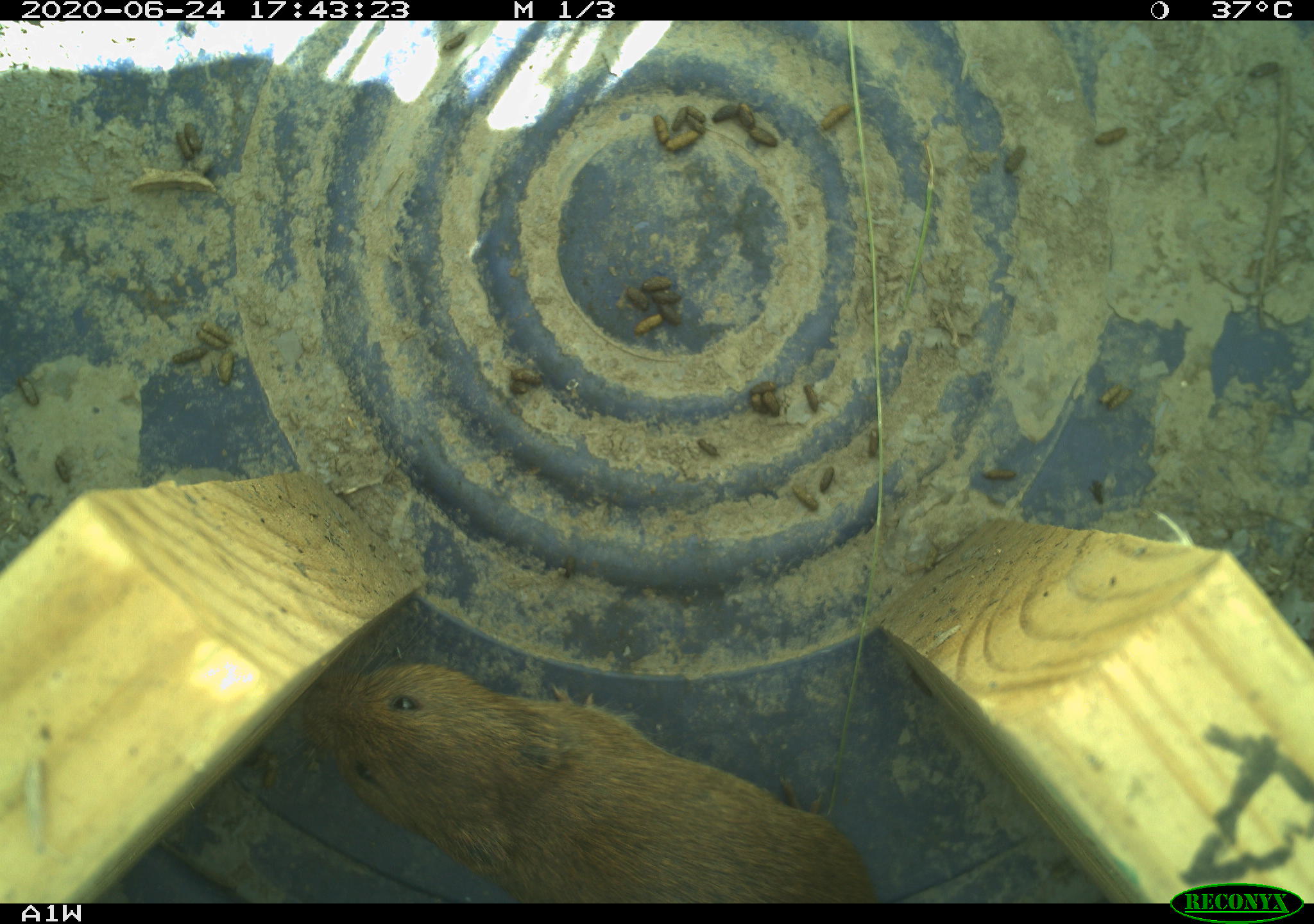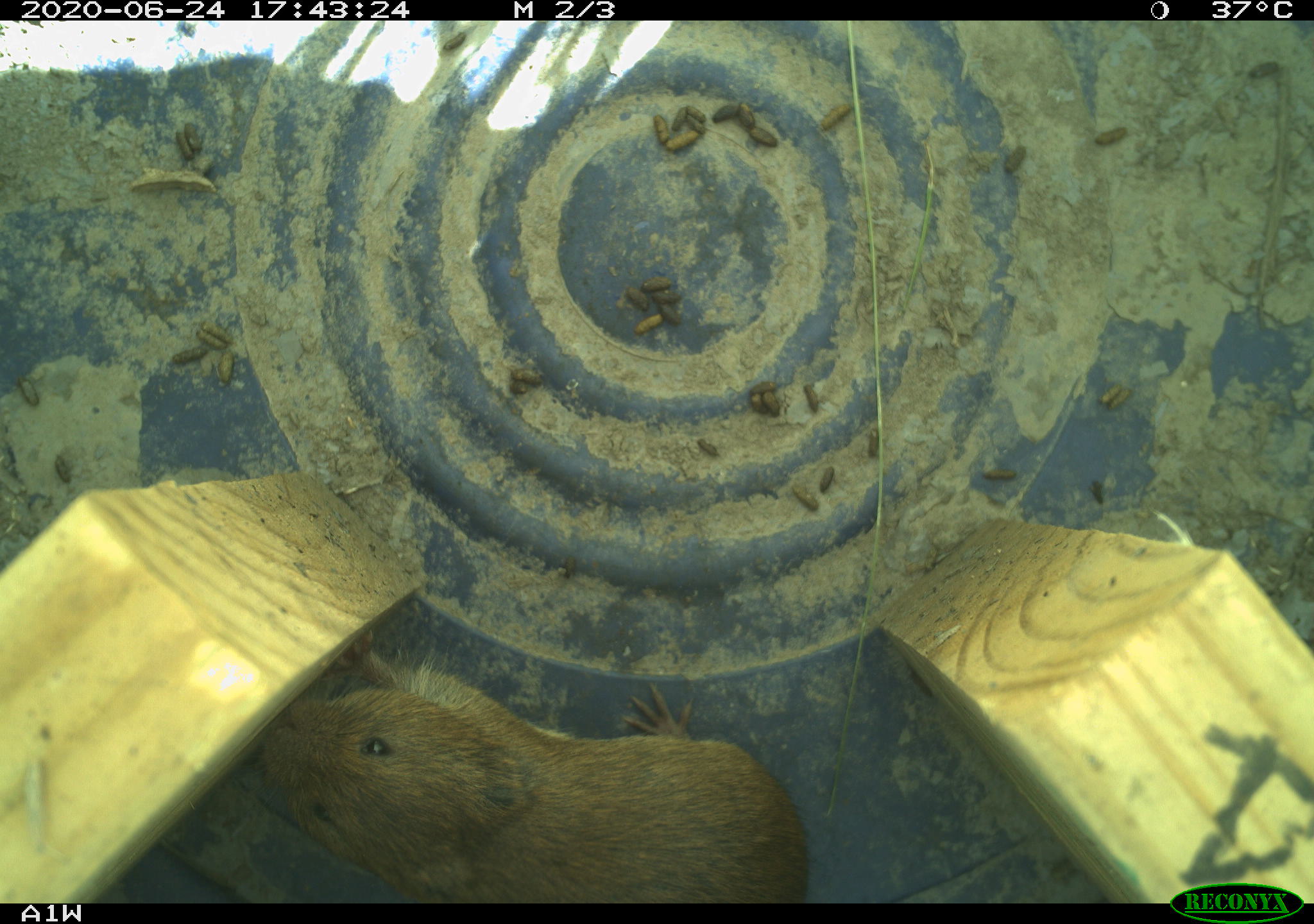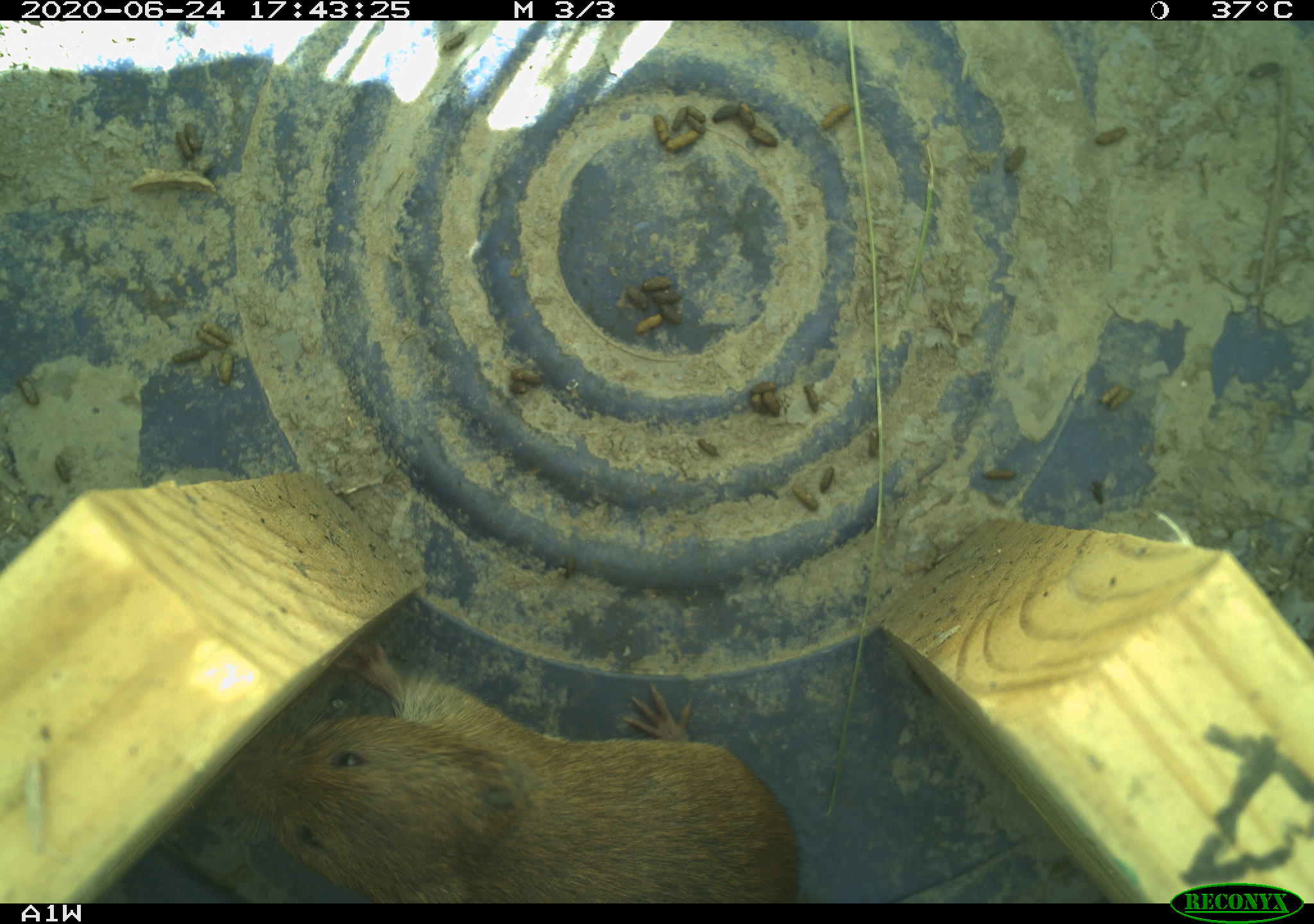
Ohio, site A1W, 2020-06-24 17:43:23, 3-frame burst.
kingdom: Animalia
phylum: Chordata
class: Mammalia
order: Rodentia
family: Cricetidae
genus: Microtus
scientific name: Microtus pennsylvanicus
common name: meadow vole